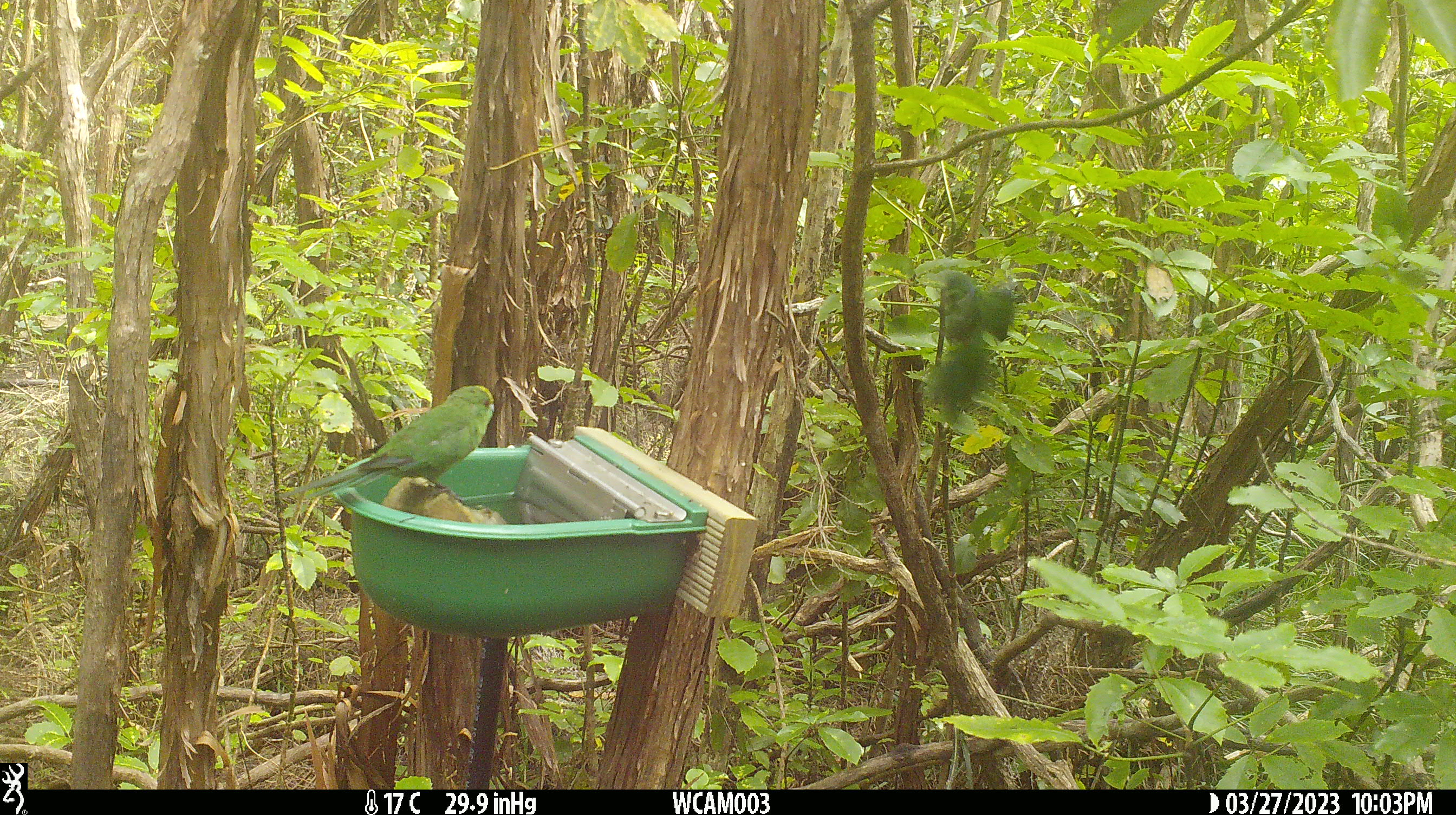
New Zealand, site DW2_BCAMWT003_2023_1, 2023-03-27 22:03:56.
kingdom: Animalia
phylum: Chordata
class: Aves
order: Psittaciformes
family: Psittaculidae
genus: Cyanoramphus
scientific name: Cyanoramphus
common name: parakeet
Parakeet (Cyanoramphus).